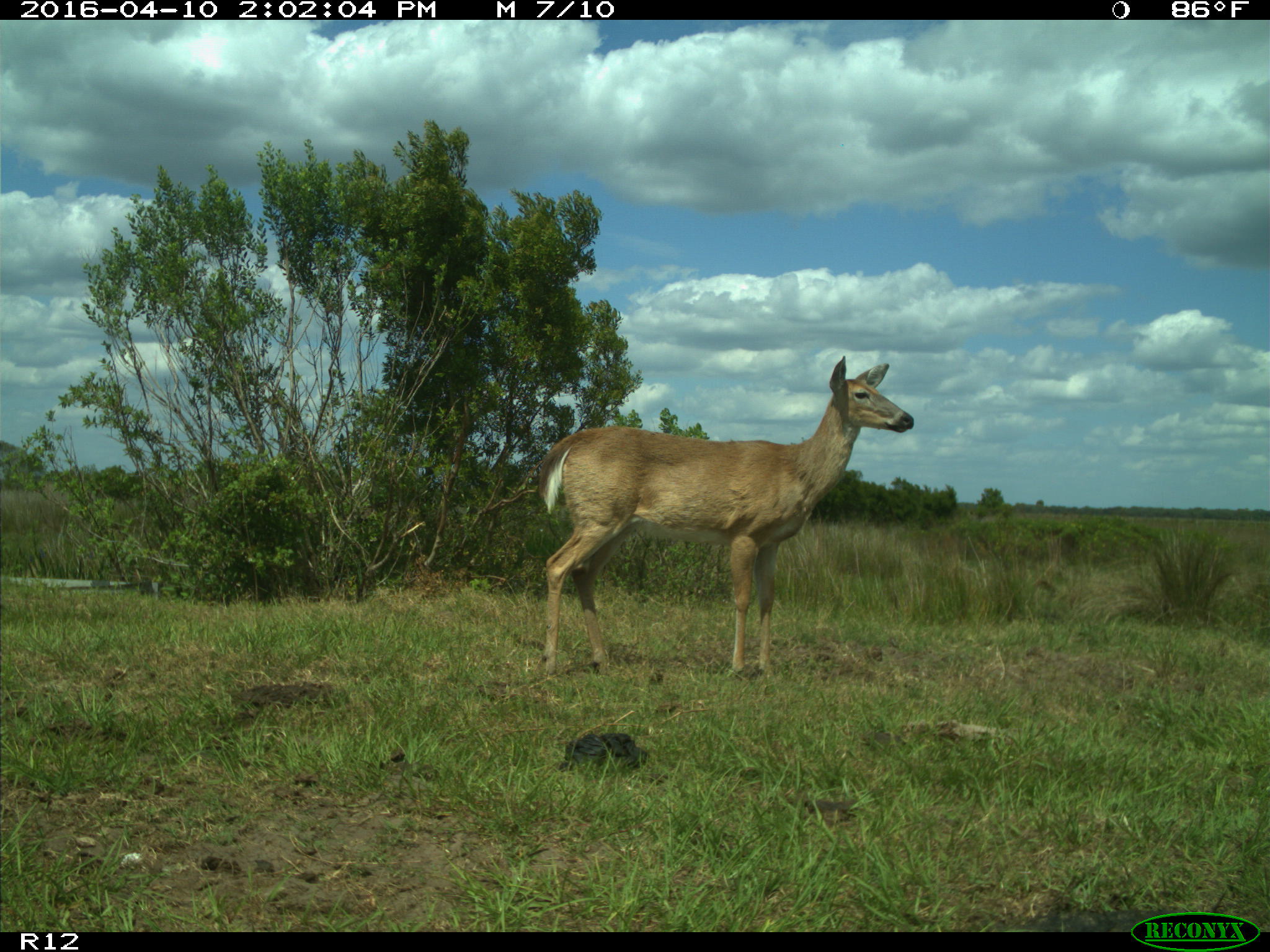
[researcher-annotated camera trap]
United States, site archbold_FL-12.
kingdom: Animalia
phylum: Chordata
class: Mammalia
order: Artiodactyla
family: Cervidae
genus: Odocoileus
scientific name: Odocoileus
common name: deer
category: unidentified deer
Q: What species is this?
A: Unidentified deer (deer) (Odocoileus).